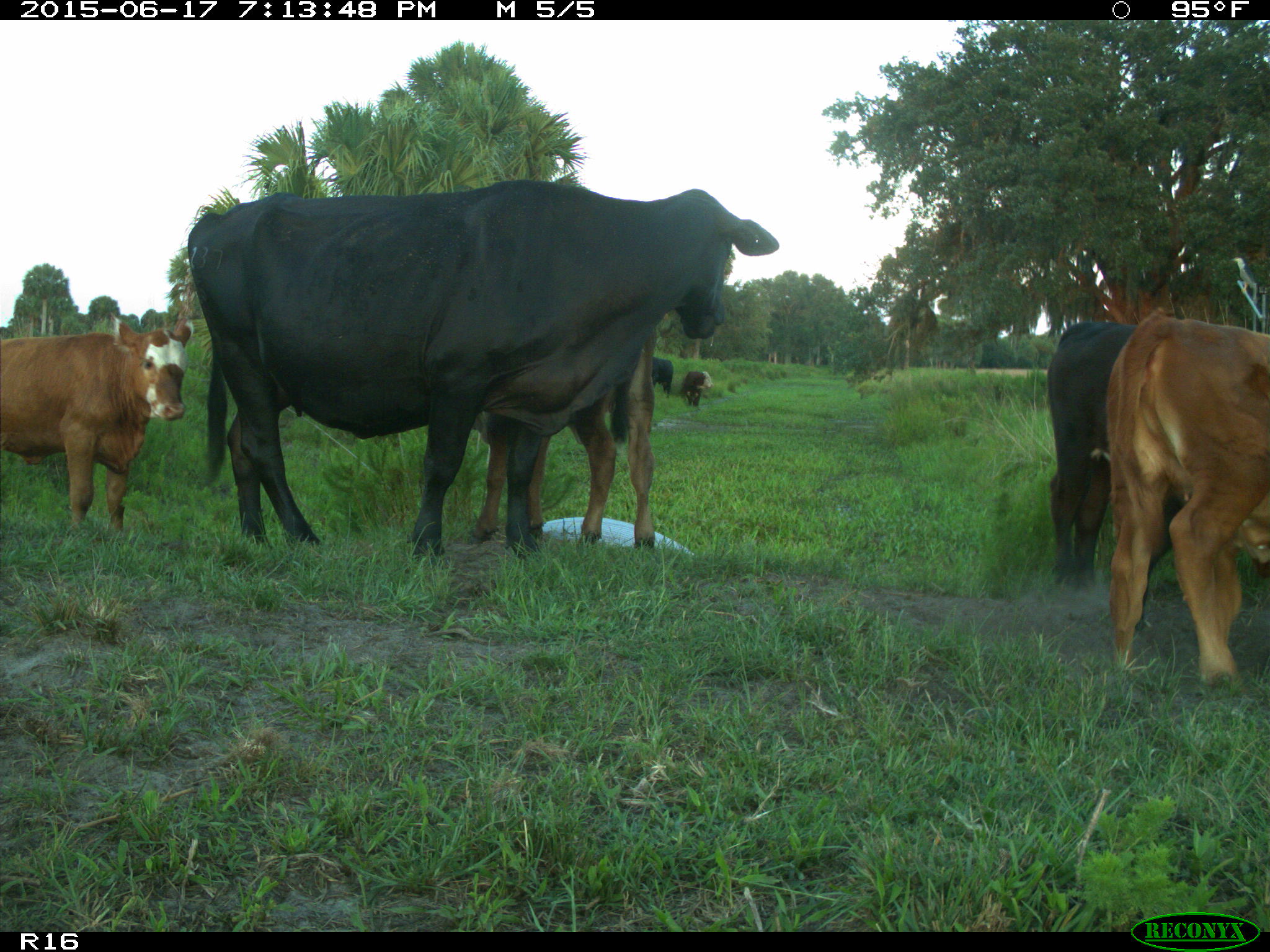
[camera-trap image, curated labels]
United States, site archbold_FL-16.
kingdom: Animalia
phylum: Chordata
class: Mammalia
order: Artiodactyla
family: Bovidae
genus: Bos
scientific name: Bos taurus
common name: domestic cow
Bos taurus (domestic cow).